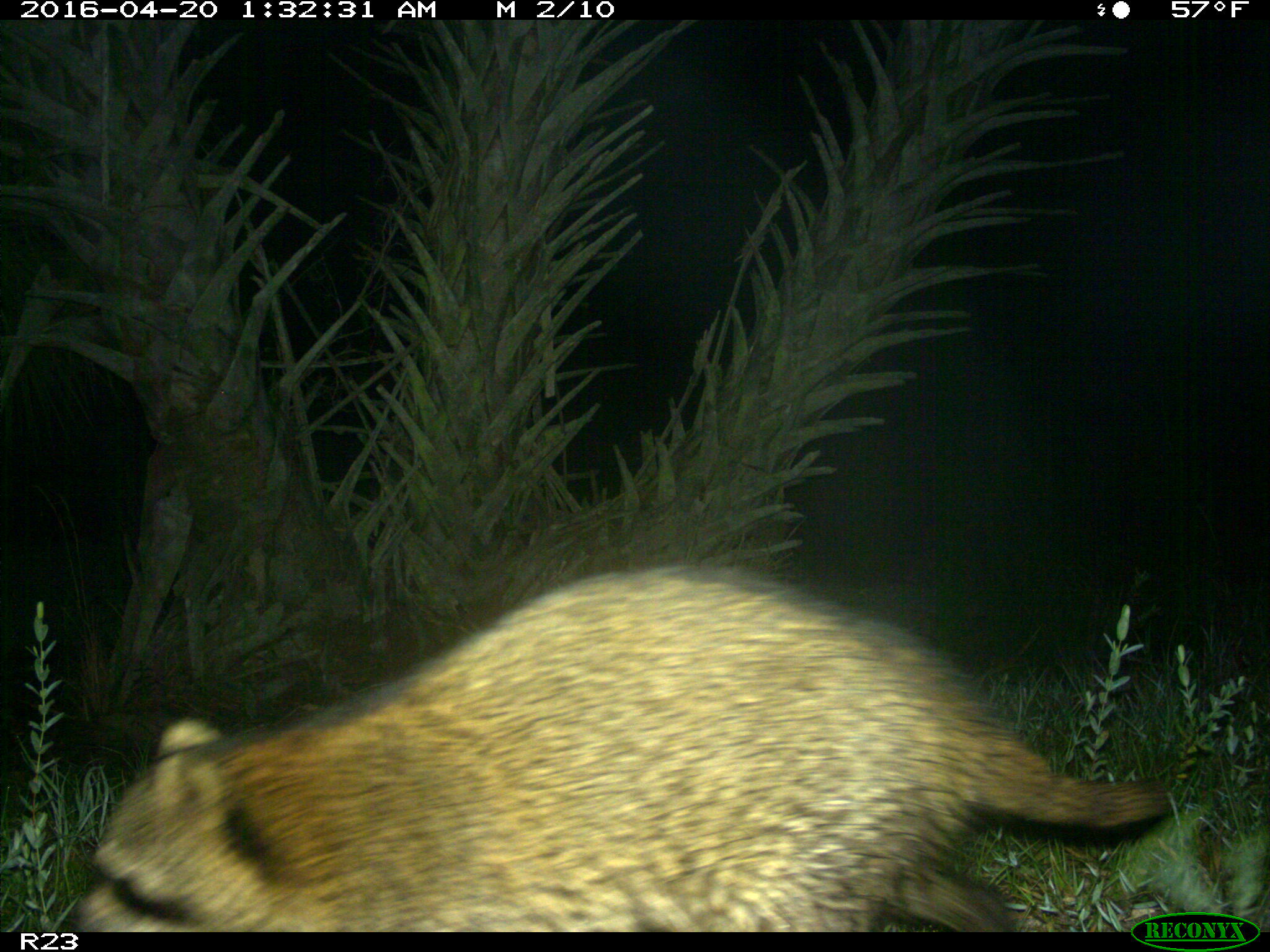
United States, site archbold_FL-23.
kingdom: Animalia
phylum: Chordata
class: Mammalia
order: Carnivora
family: Procyonidae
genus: Procyon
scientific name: Procyon lotor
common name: common raccoon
Procyon lotor (common raccoon).